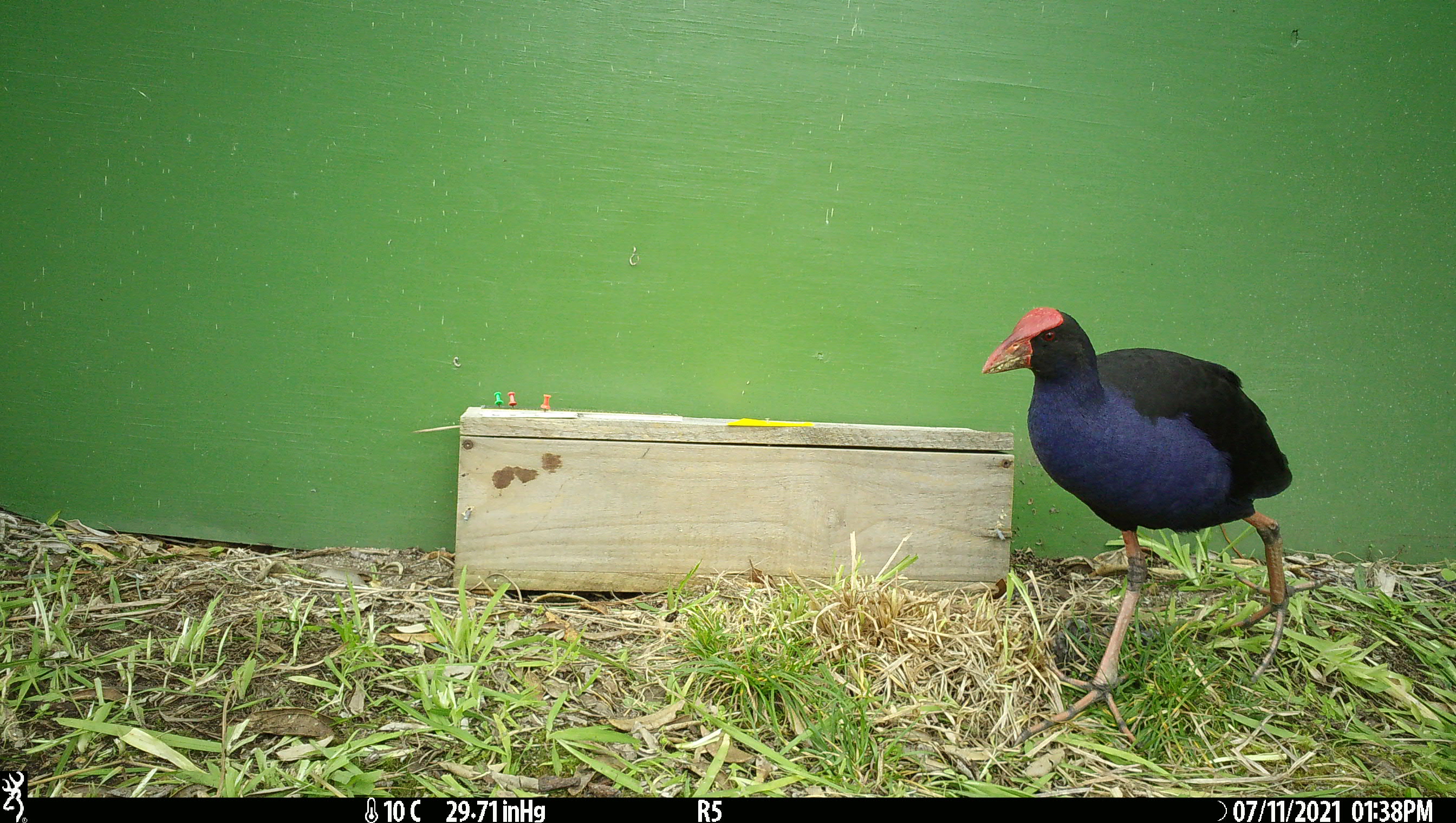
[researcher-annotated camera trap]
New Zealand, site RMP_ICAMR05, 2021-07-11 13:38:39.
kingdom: Animalia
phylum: Chordata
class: Aves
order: Gruiformes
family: Rallidae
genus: Porphyrio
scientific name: Porphyrio melanotus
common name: australasian swamphen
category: pukeko